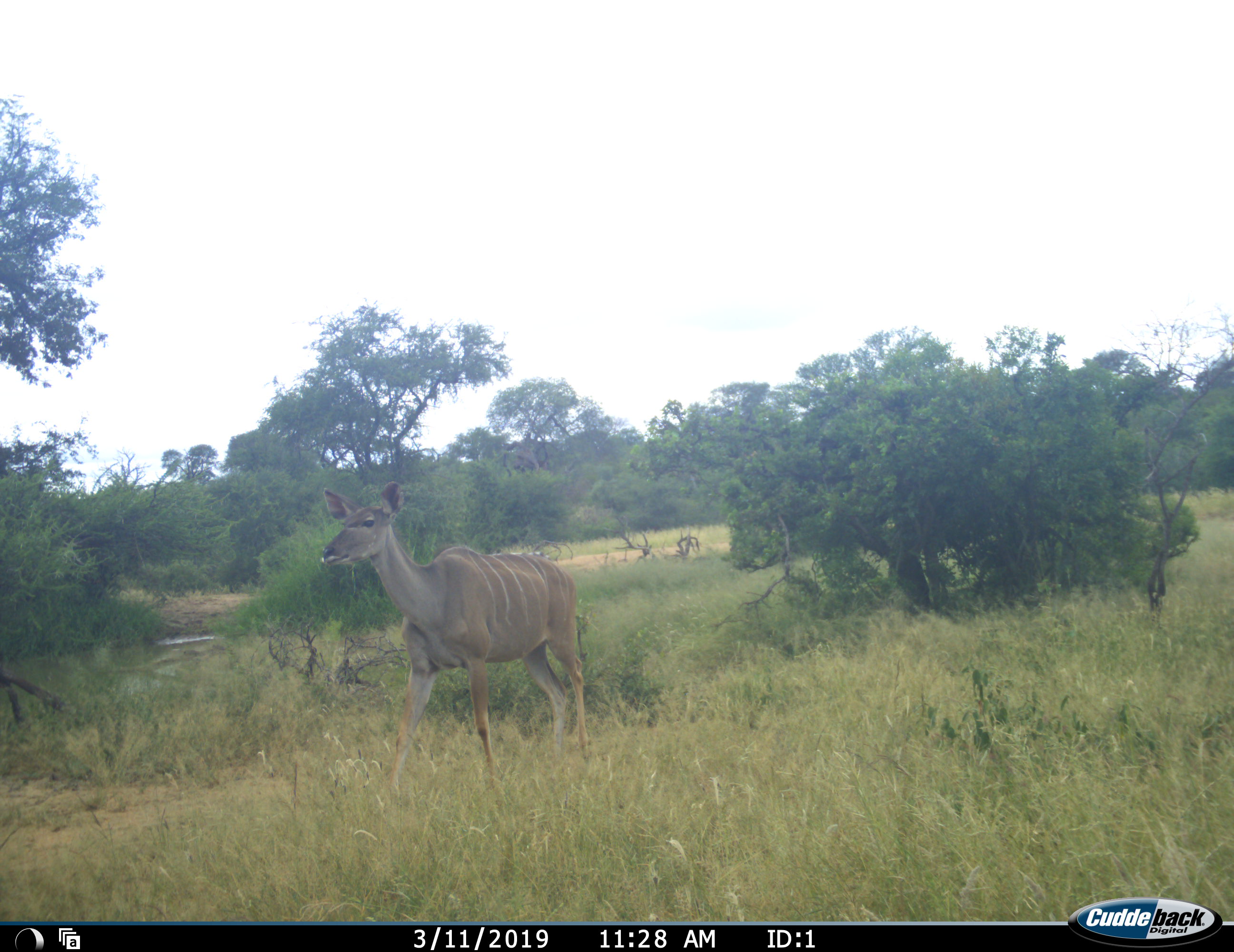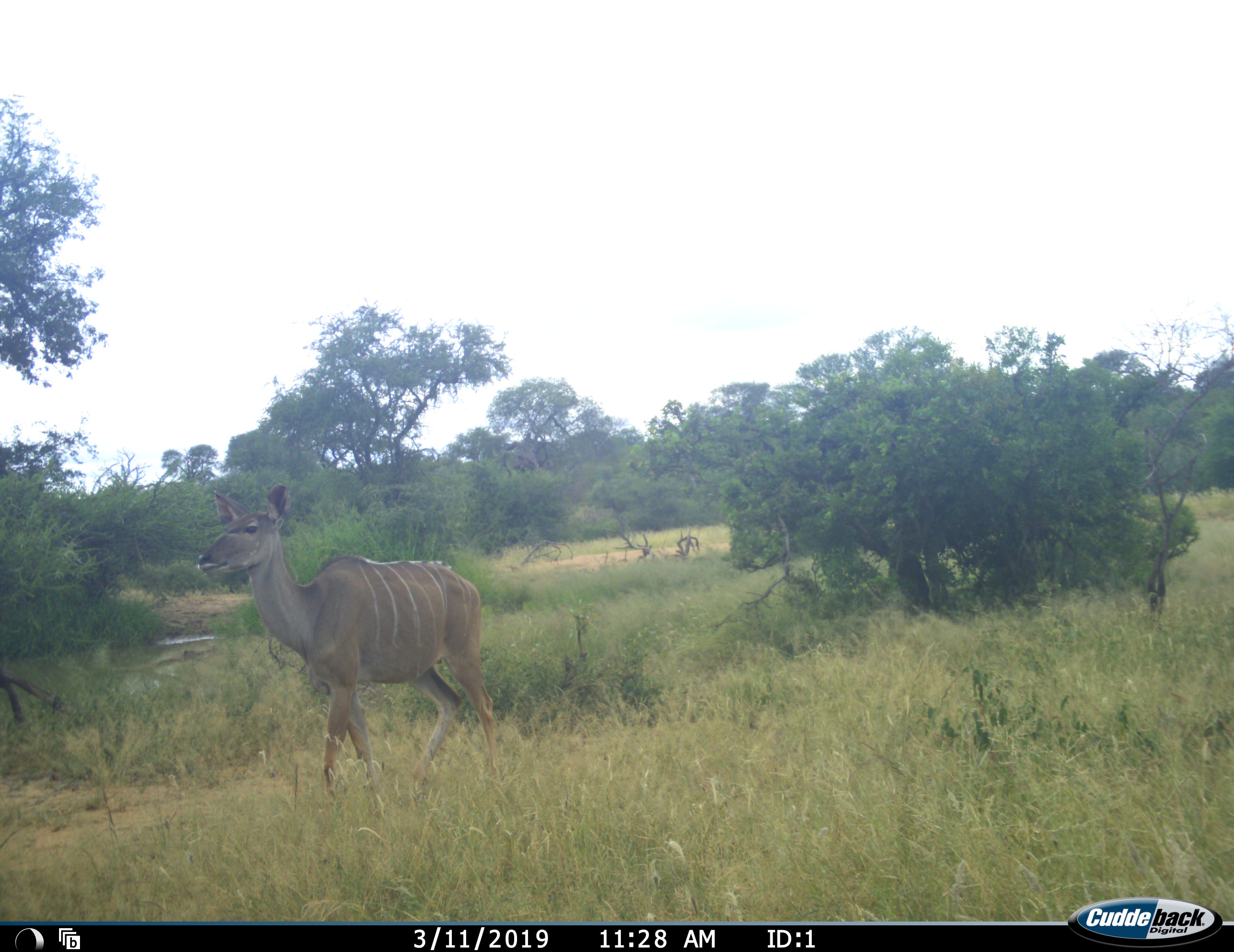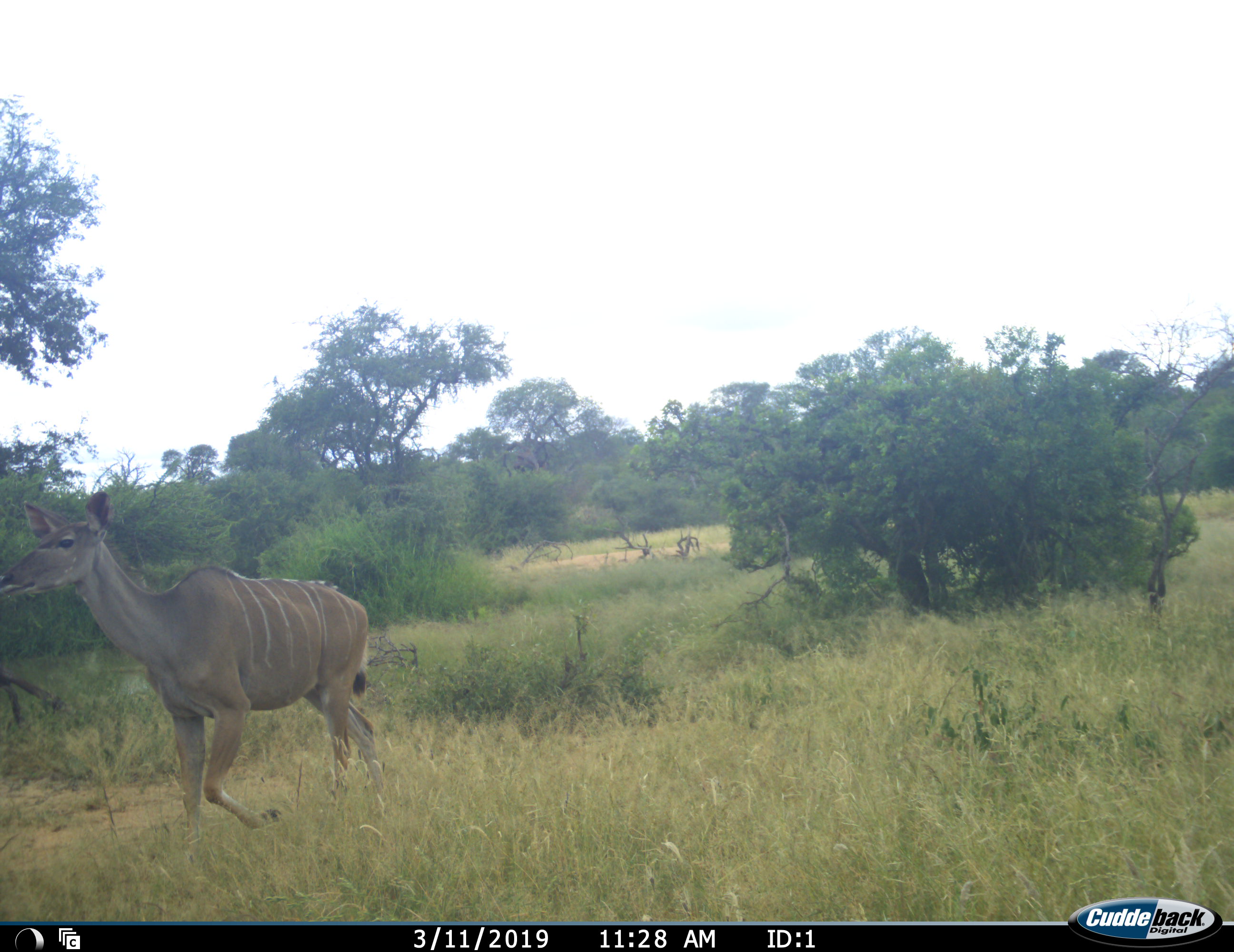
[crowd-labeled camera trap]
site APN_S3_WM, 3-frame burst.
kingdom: Animalia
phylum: Chordata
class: Mammalia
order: Artiodactyla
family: Bovidae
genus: Tragelaphus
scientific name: Tragelaphus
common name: kudu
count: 1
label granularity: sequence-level